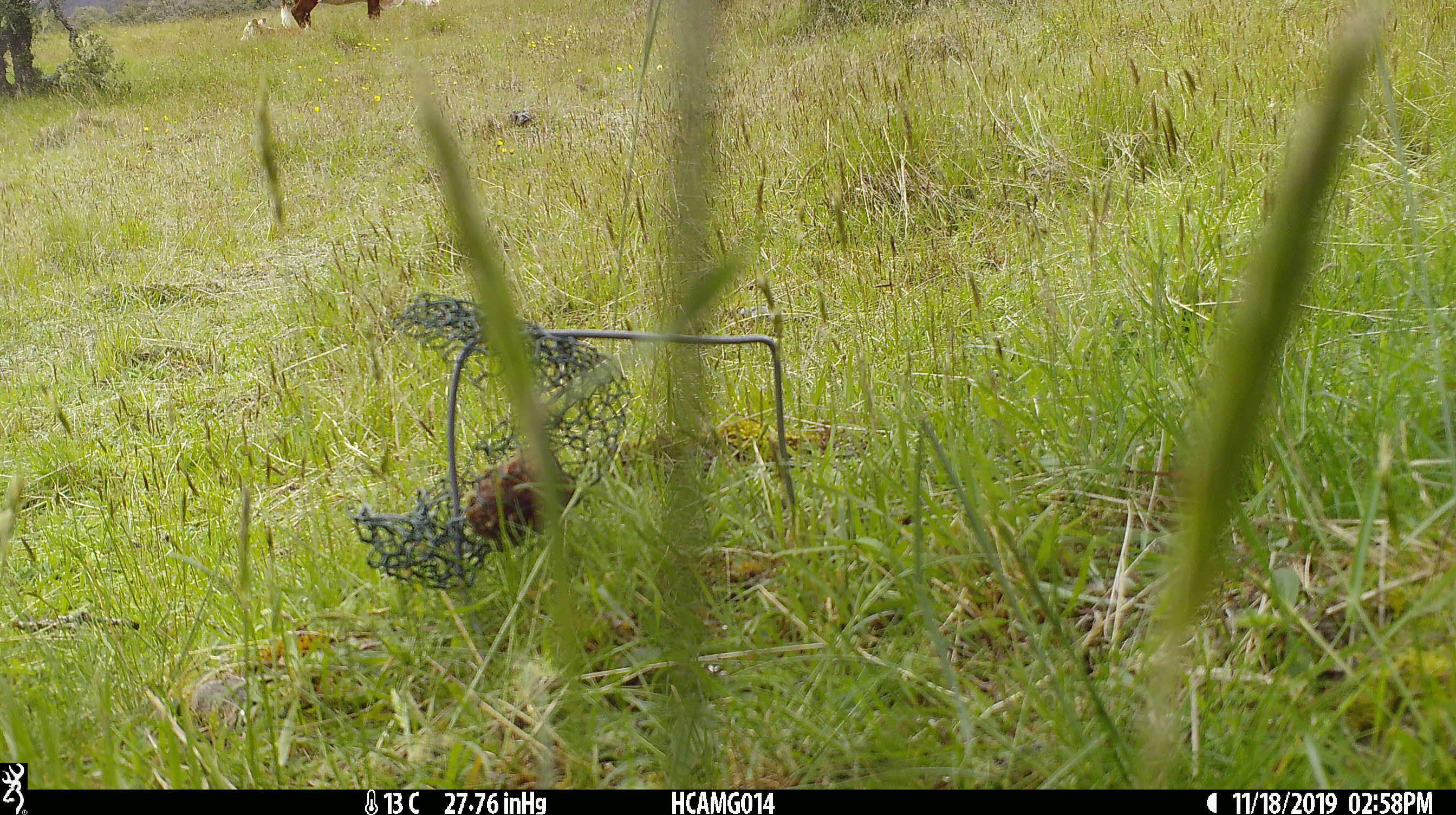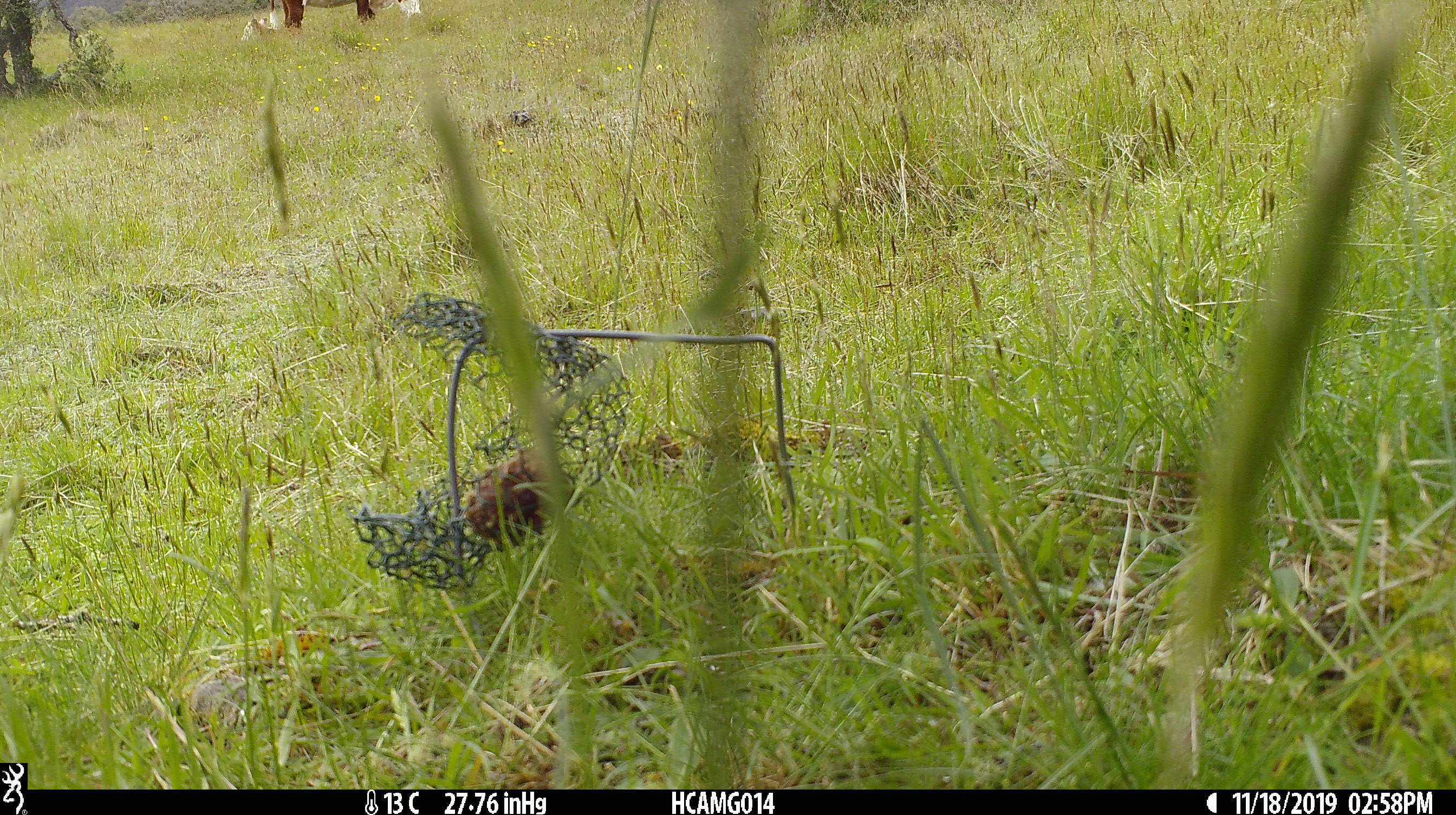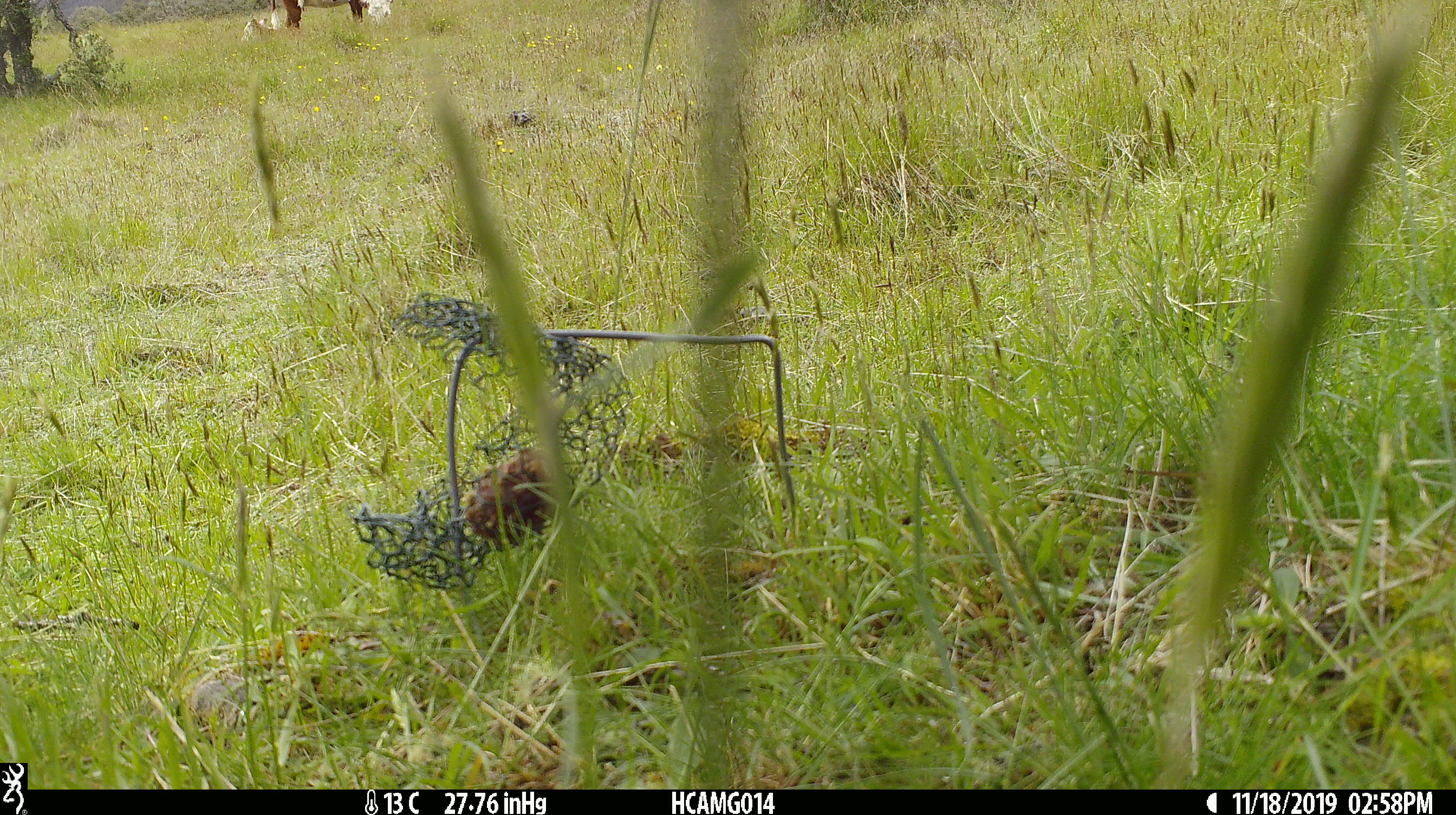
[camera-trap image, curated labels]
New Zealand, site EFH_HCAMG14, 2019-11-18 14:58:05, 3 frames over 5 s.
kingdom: Animalia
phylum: Chordata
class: Mammalia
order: Artiodactyla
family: Bovidae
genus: Bos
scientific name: Bos taurus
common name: domestic cow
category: cow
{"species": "cow (domestic cow) (Bos taurus)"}